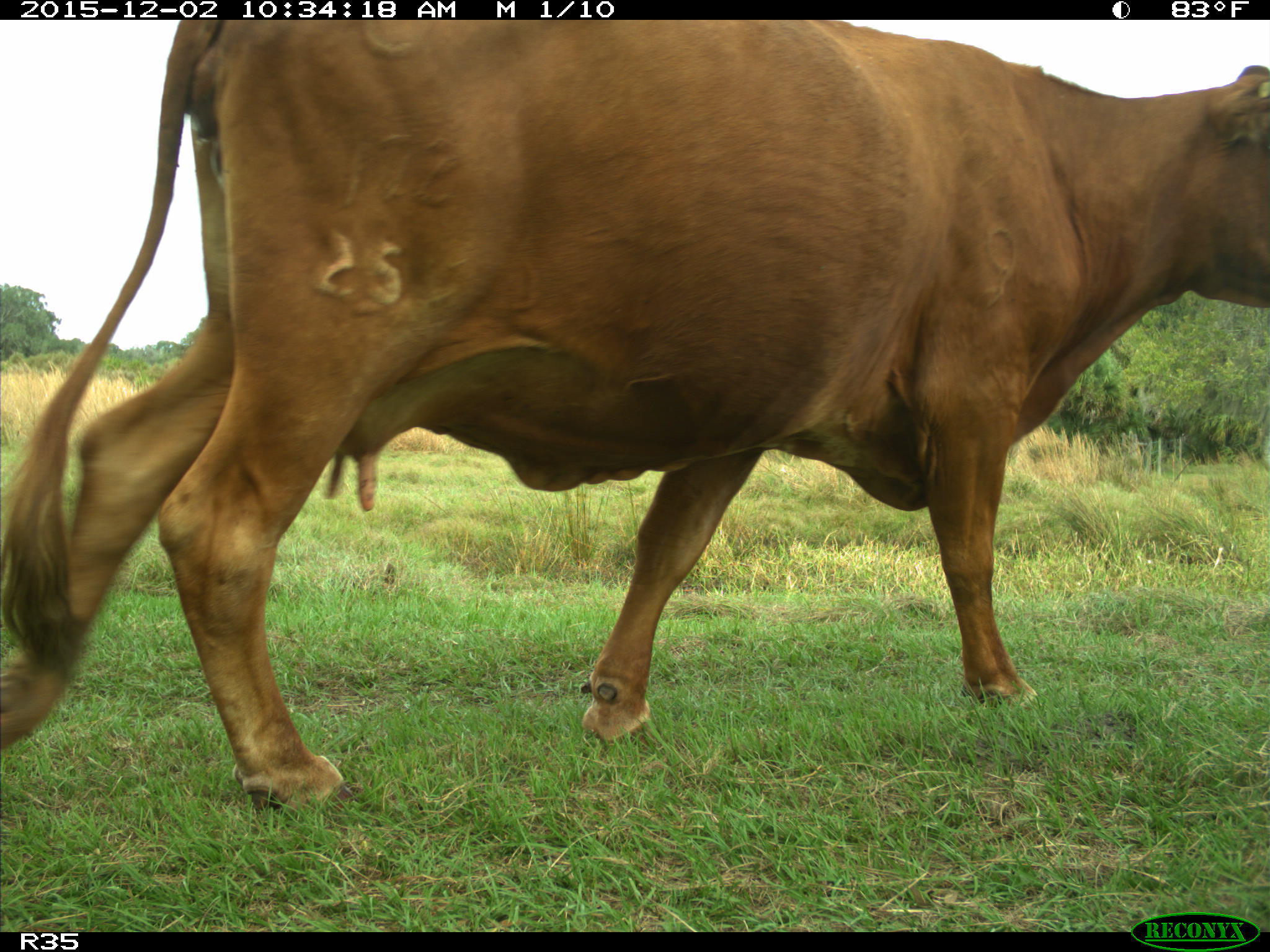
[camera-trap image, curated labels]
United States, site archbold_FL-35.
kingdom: Animalia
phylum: Chordata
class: Mammalia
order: Artiodactyla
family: Bovidae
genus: Bos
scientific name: Bos taurus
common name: domestic cow